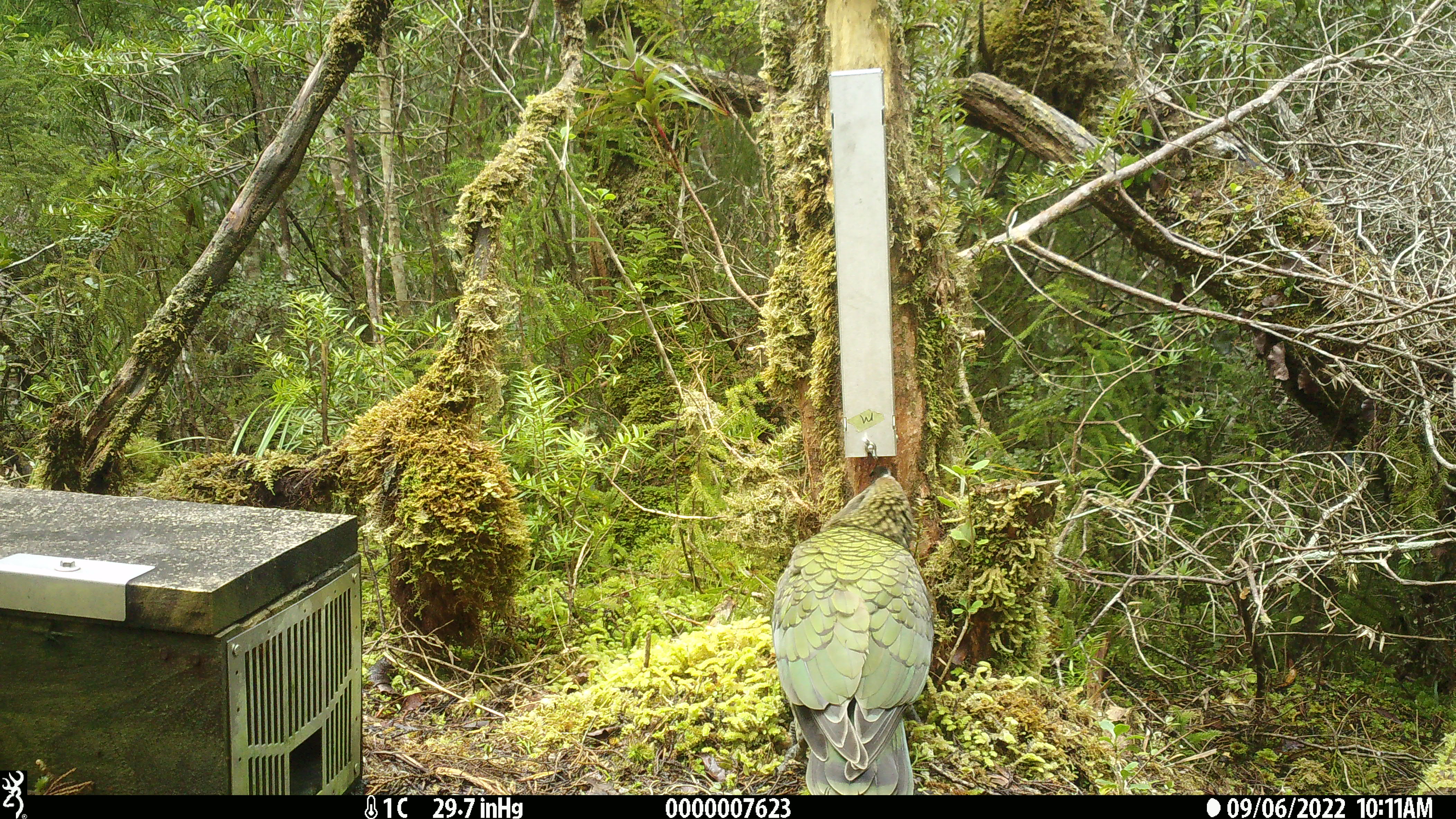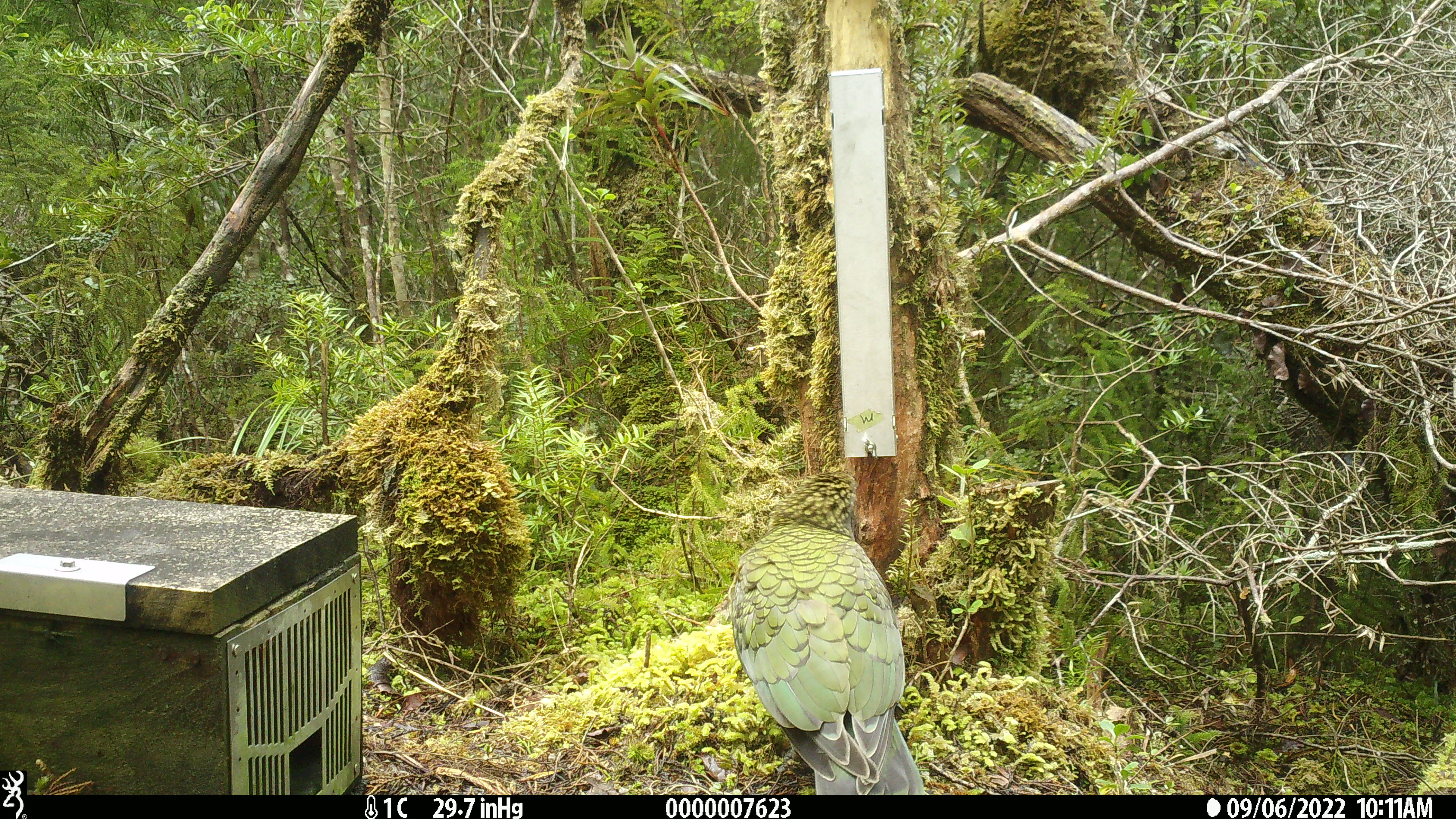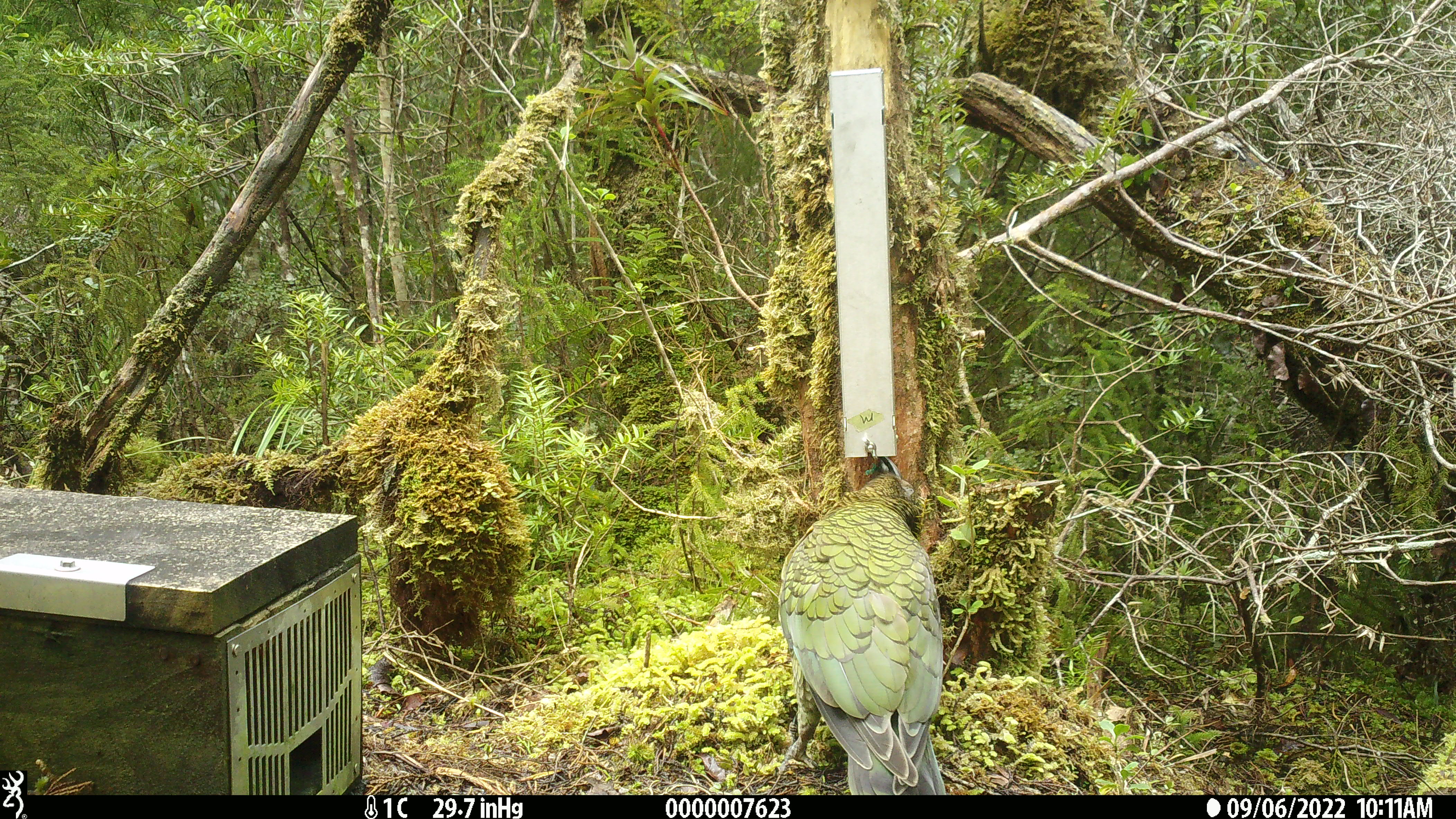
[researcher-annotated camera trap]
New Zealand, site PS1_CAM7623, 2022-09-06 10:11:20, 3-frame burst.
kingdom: Animalia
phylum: Chordata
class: Aves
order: Psittaciformes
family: Strigopidae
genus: Nestor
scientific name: Nestor notabilis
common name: kea